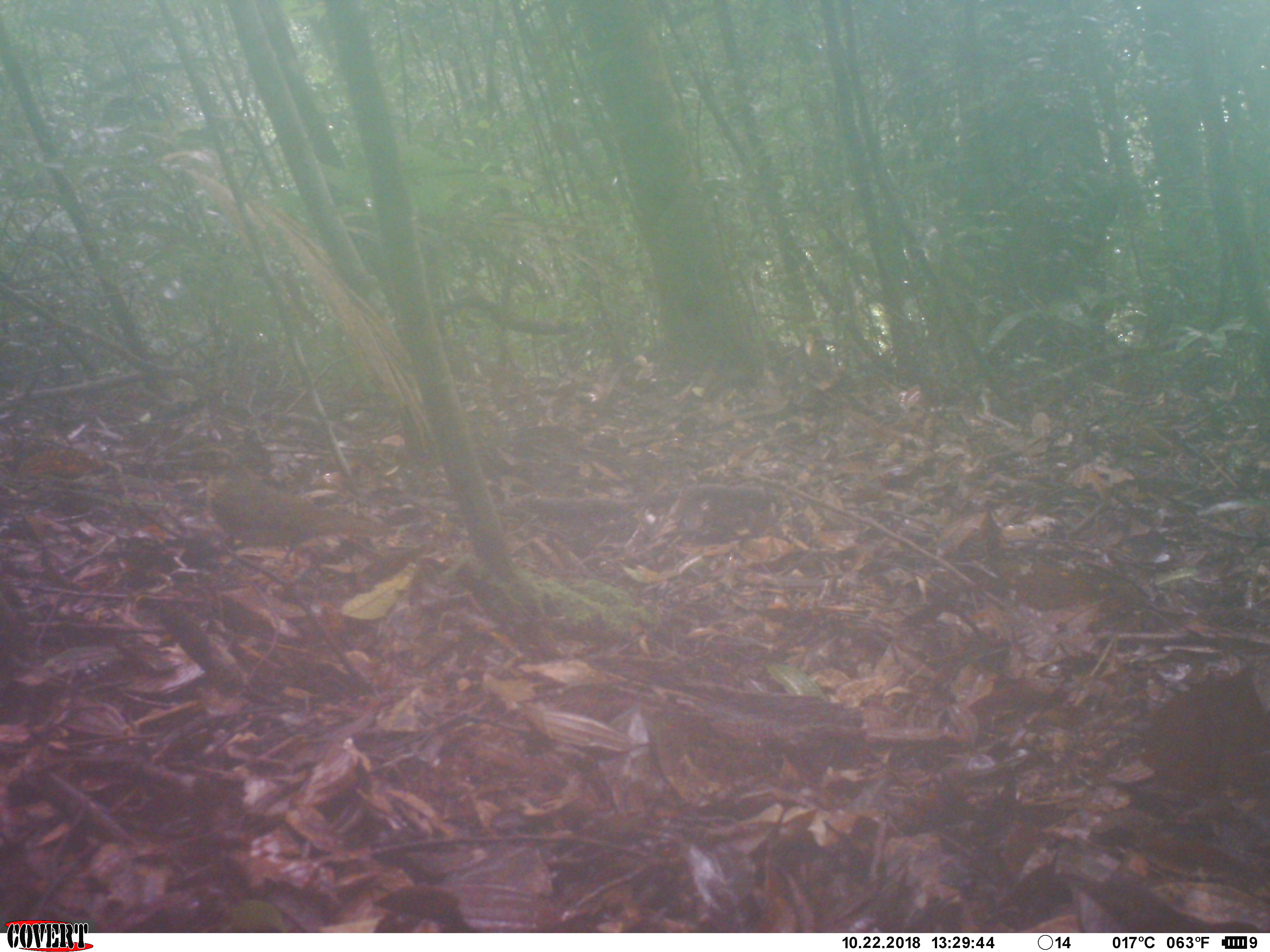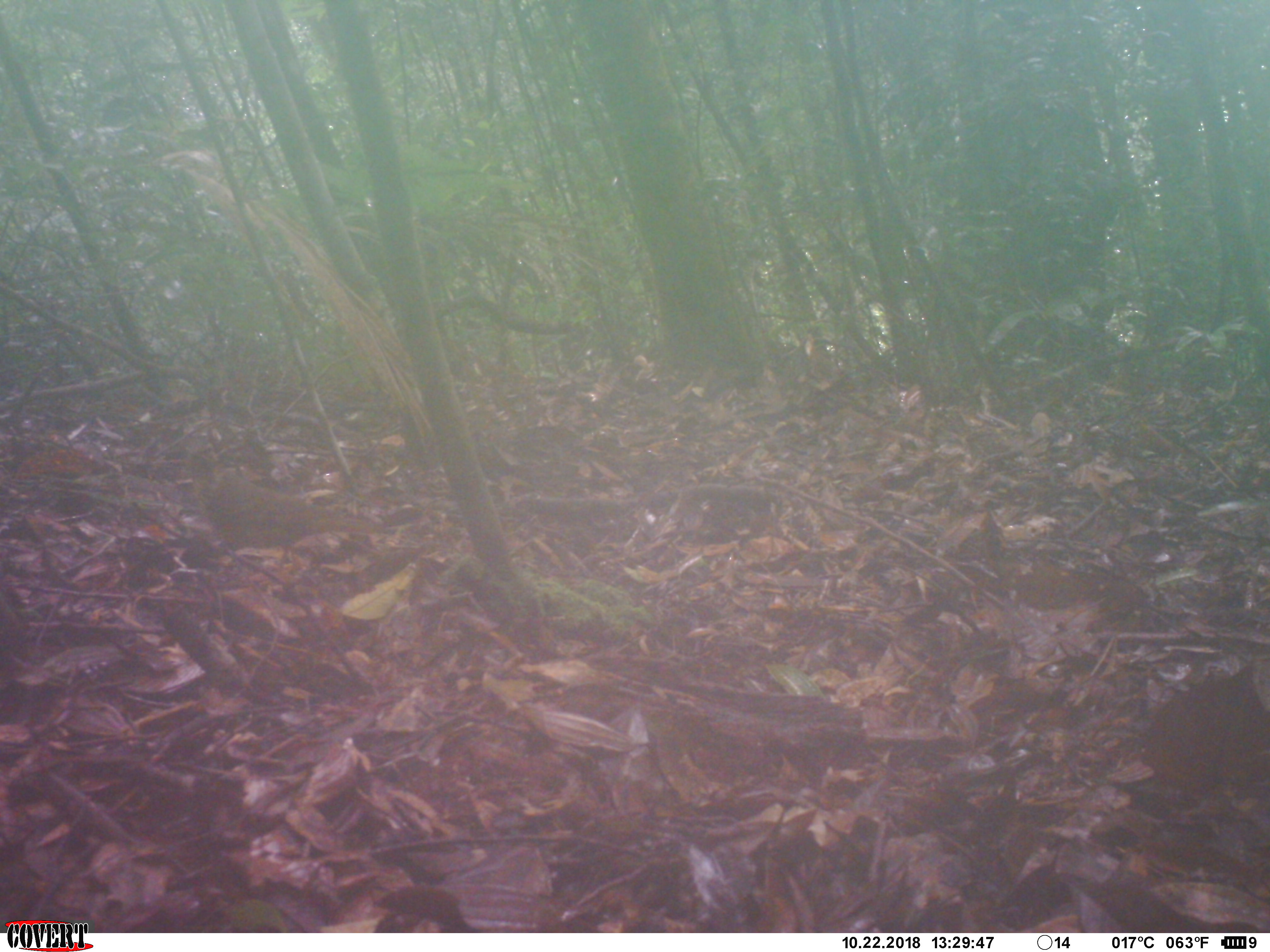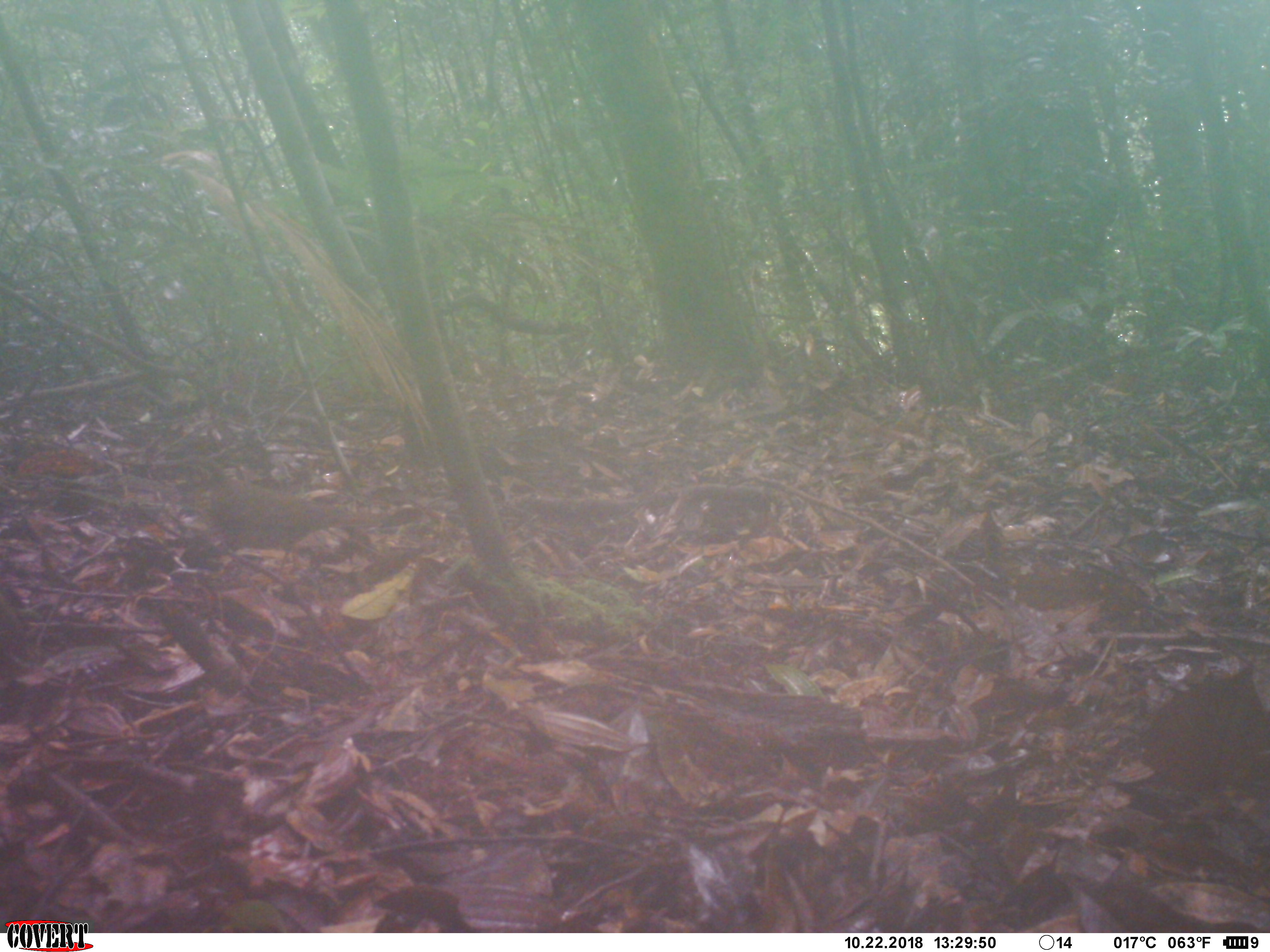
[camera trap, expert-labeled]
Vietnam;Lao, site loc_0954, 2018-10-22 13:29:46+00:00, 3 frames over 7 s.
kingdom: Animalia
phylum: Chordata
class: Aves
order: Passeriformes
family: Turdidae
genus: Geokichla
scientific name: Geokichla sibirica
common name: siberian thrush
Siberian thrush (Geokichla sibirica). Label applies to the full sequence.